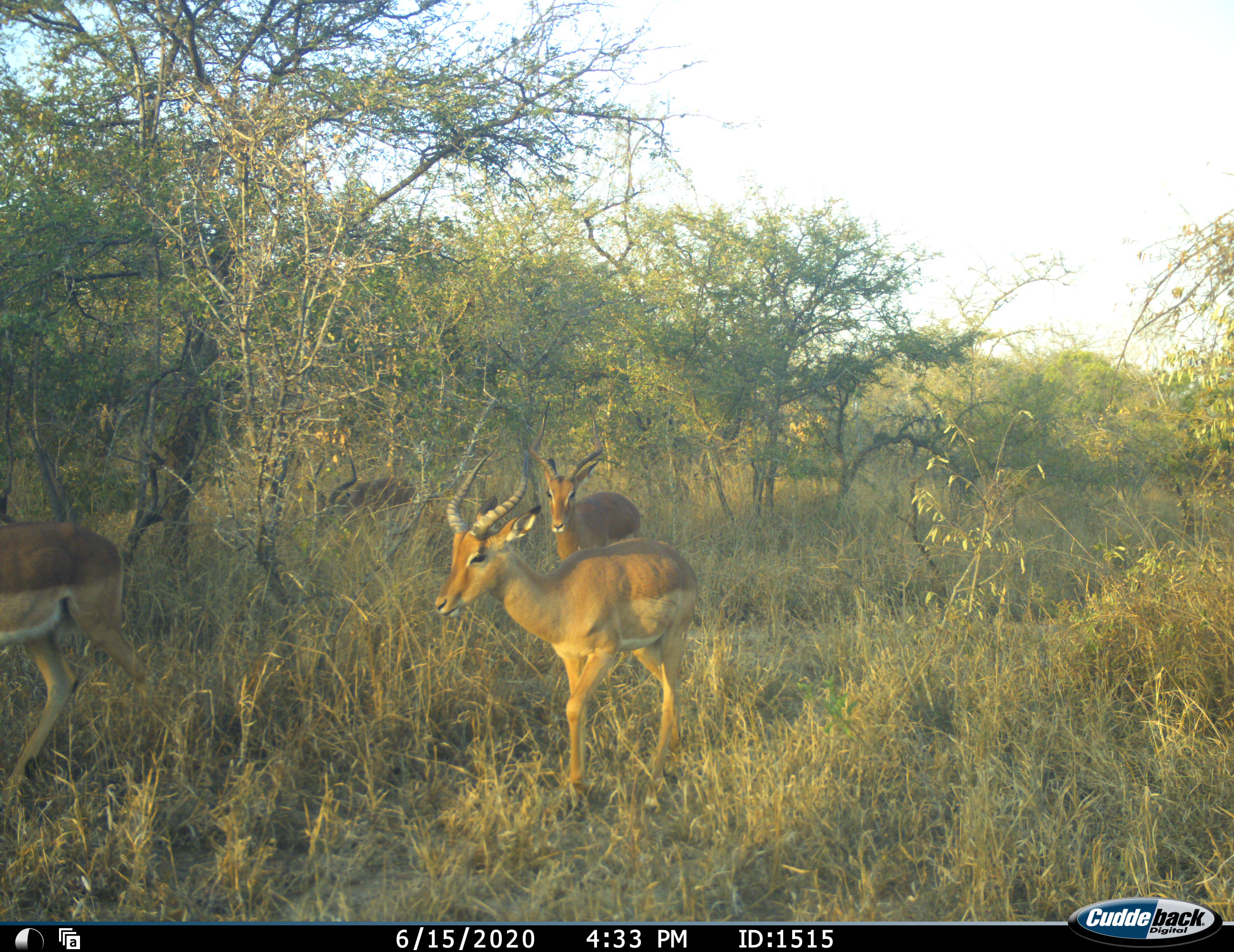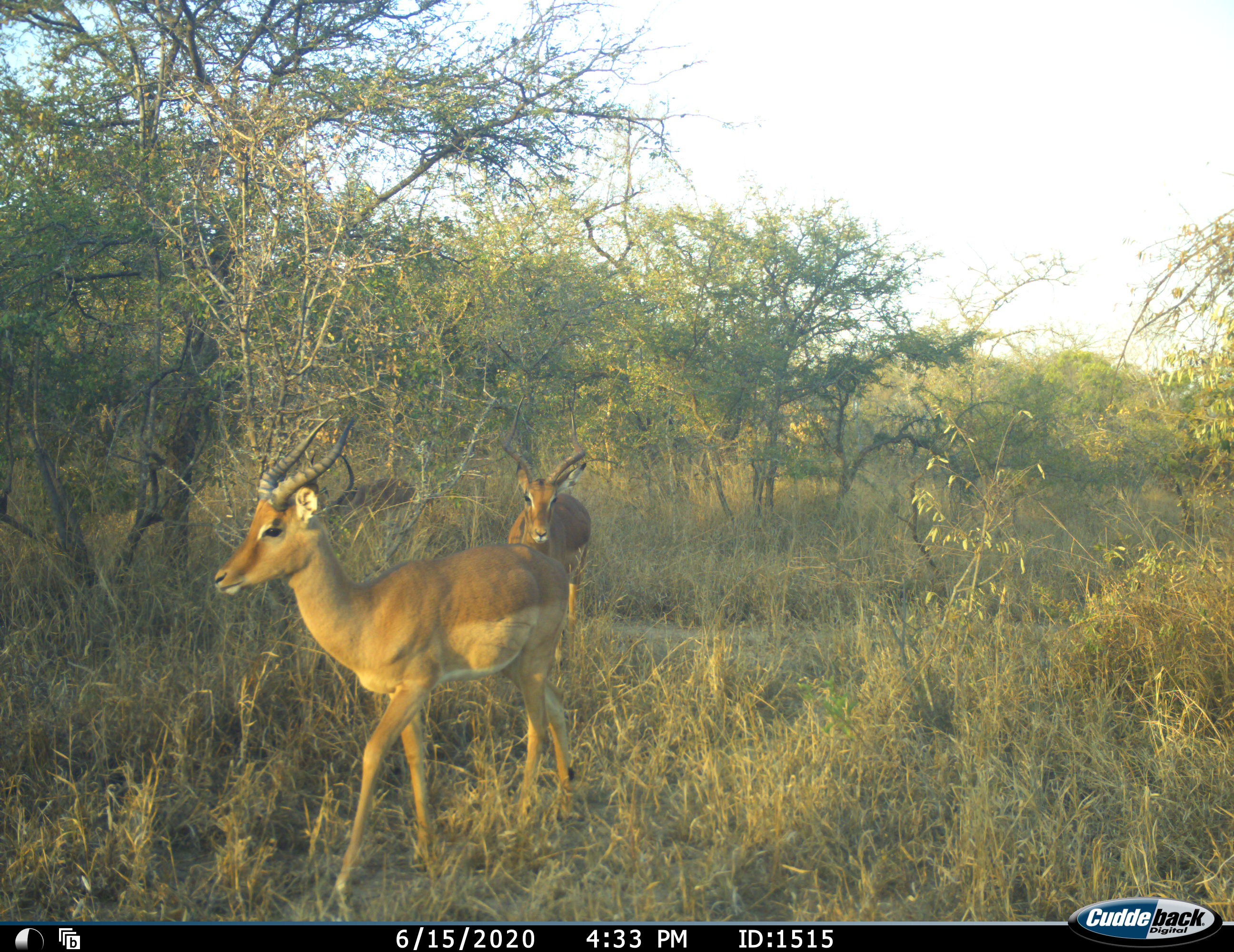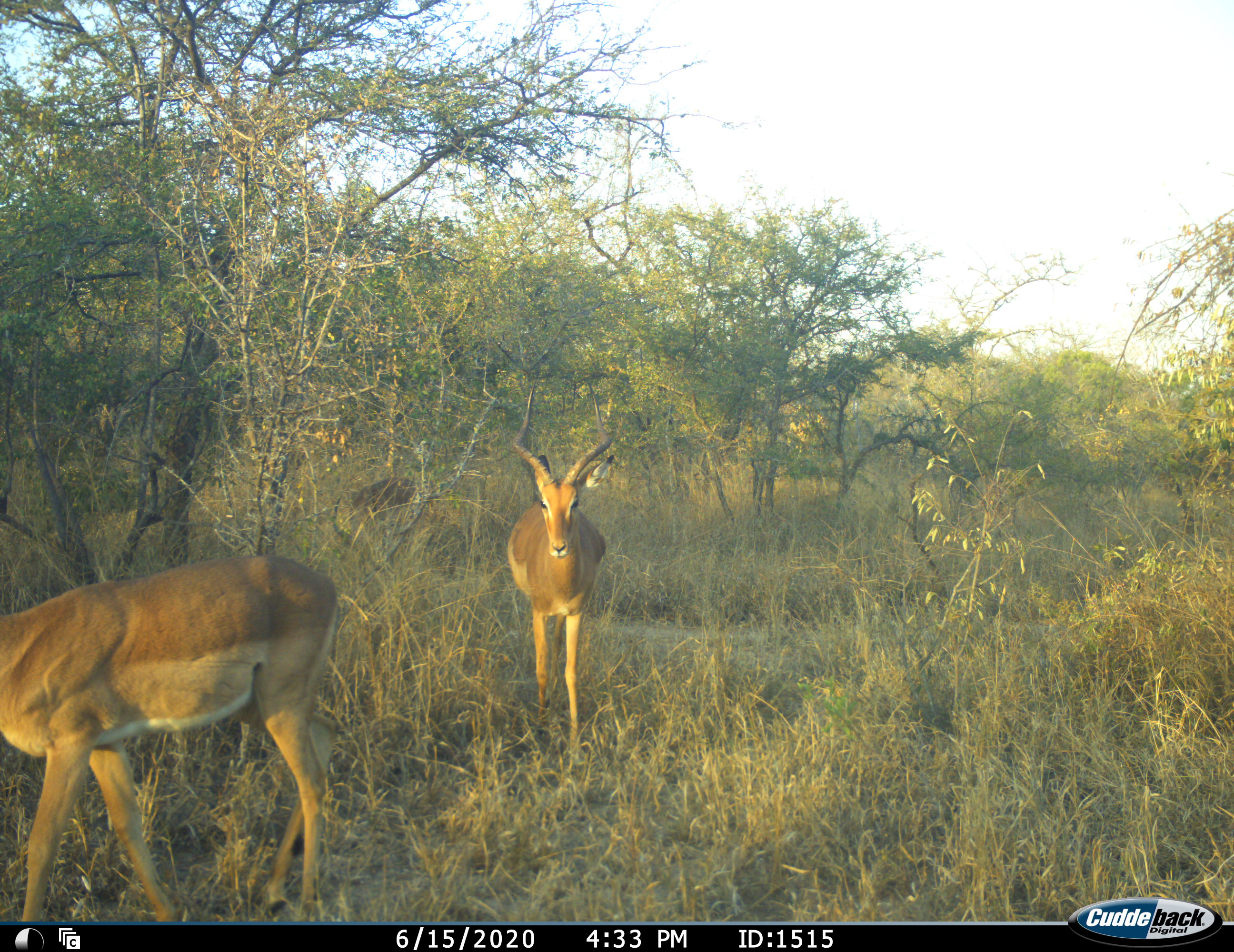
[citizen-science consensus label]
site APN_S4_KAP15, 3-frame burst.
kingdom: Animalia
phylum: Chordata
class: Mammalia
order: Artiodactyla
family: Bovidae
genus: Aepyceros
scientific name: Aepyceros melampus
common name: impala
Impala (Aepyceros melampus), count 4. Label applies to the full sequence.